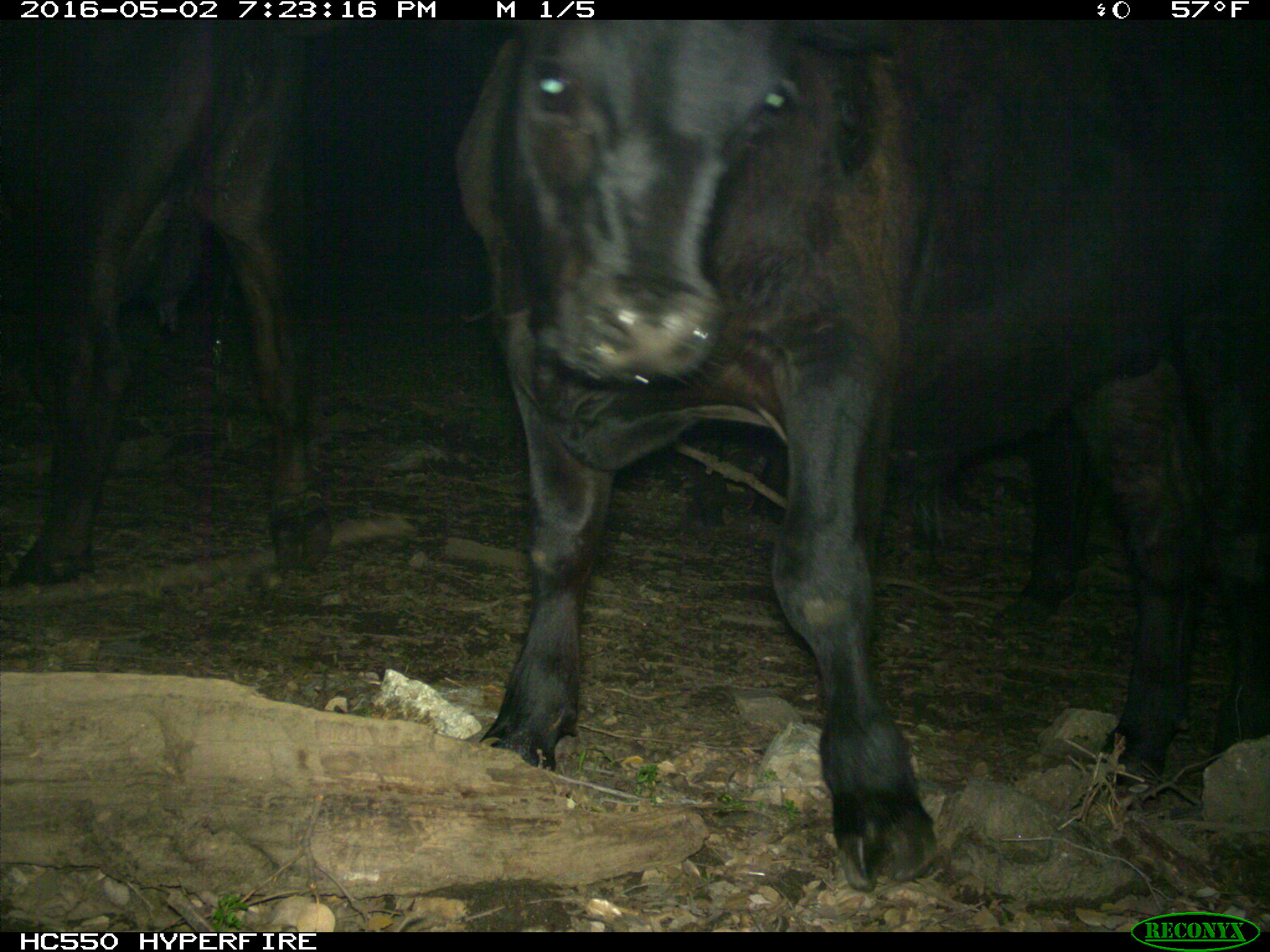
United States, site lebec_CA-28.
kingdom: Animalia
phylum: Chordata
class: Mammalia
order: Artiodactyla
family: Bovidae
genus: Bos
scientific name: Bos taurus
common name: domestic cow